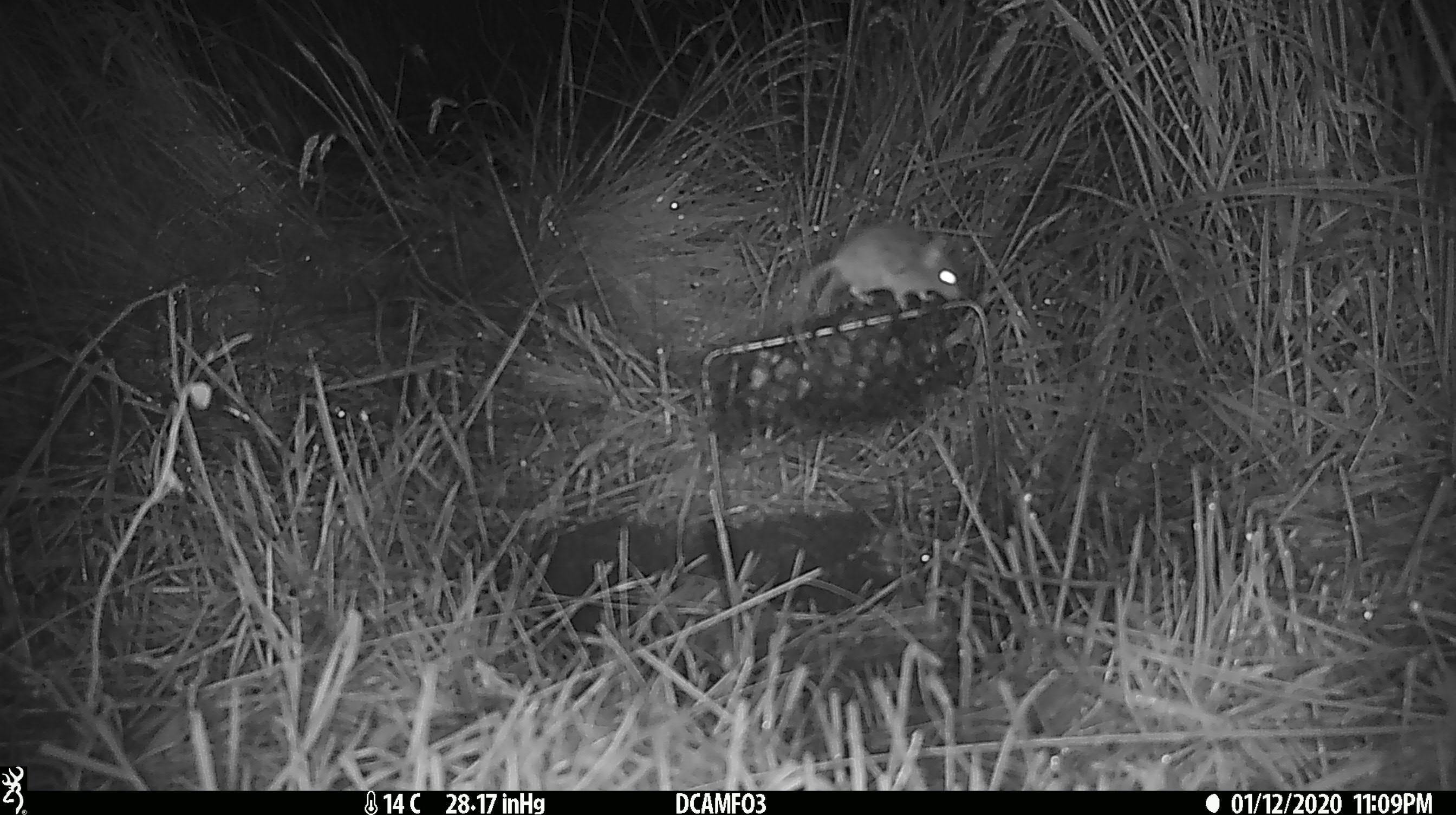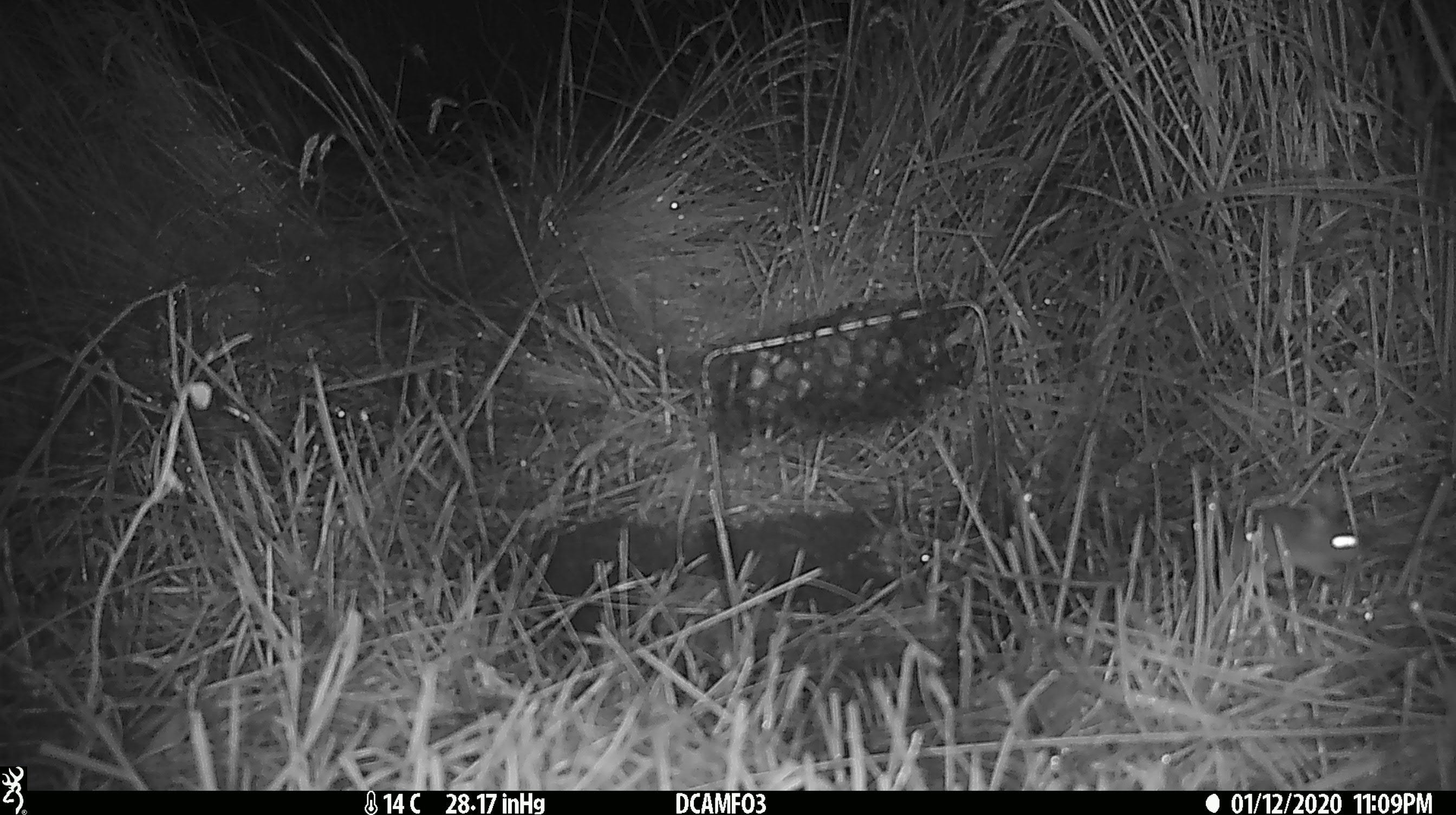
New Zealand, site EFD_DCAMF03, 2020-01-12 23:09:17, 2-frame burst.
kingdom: Animalia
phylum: Chordata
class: Mammalia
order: Rodentia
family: Muridae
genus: Mus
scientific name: Mus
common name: mouse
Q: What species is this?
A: Mouse (Mus).